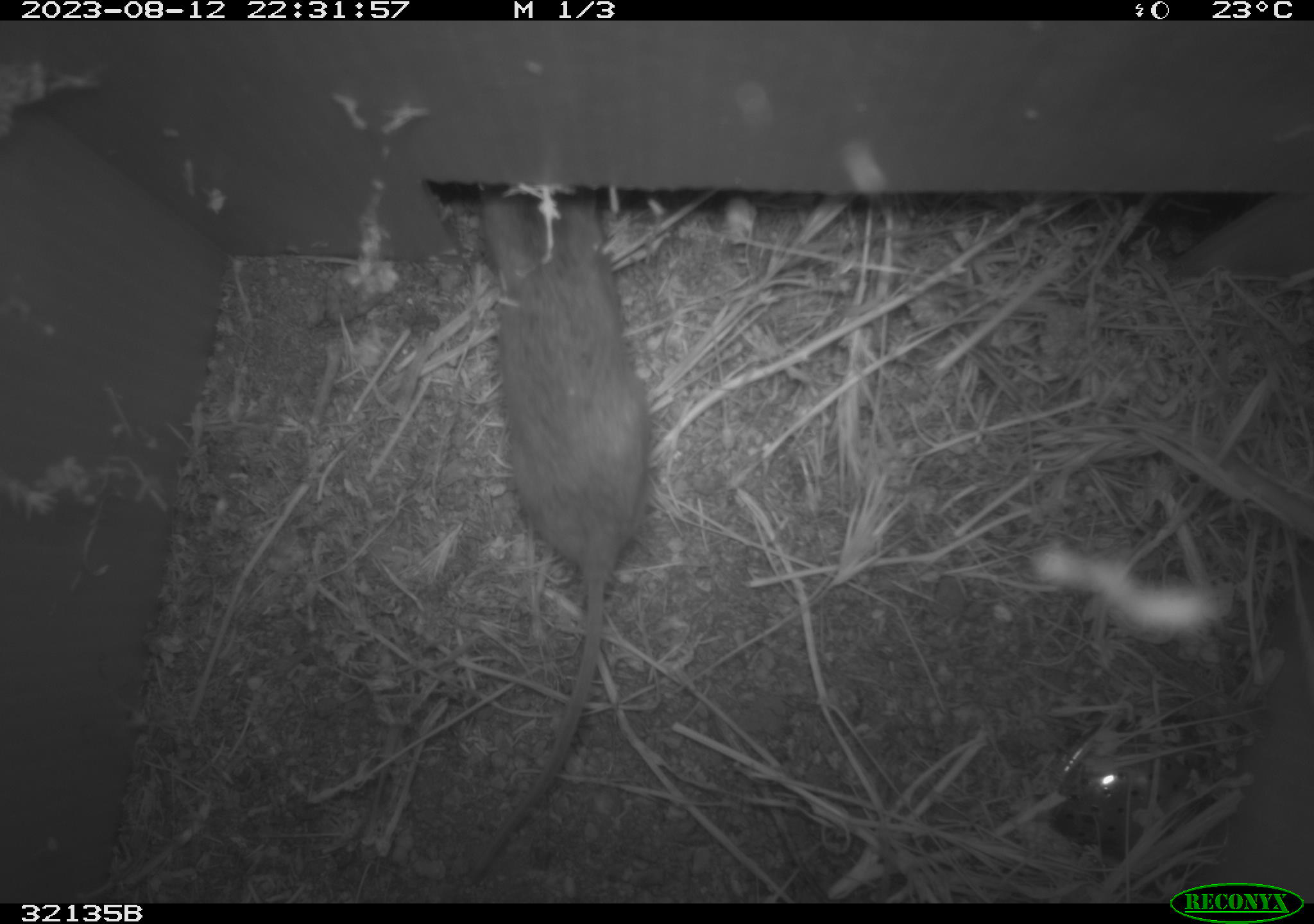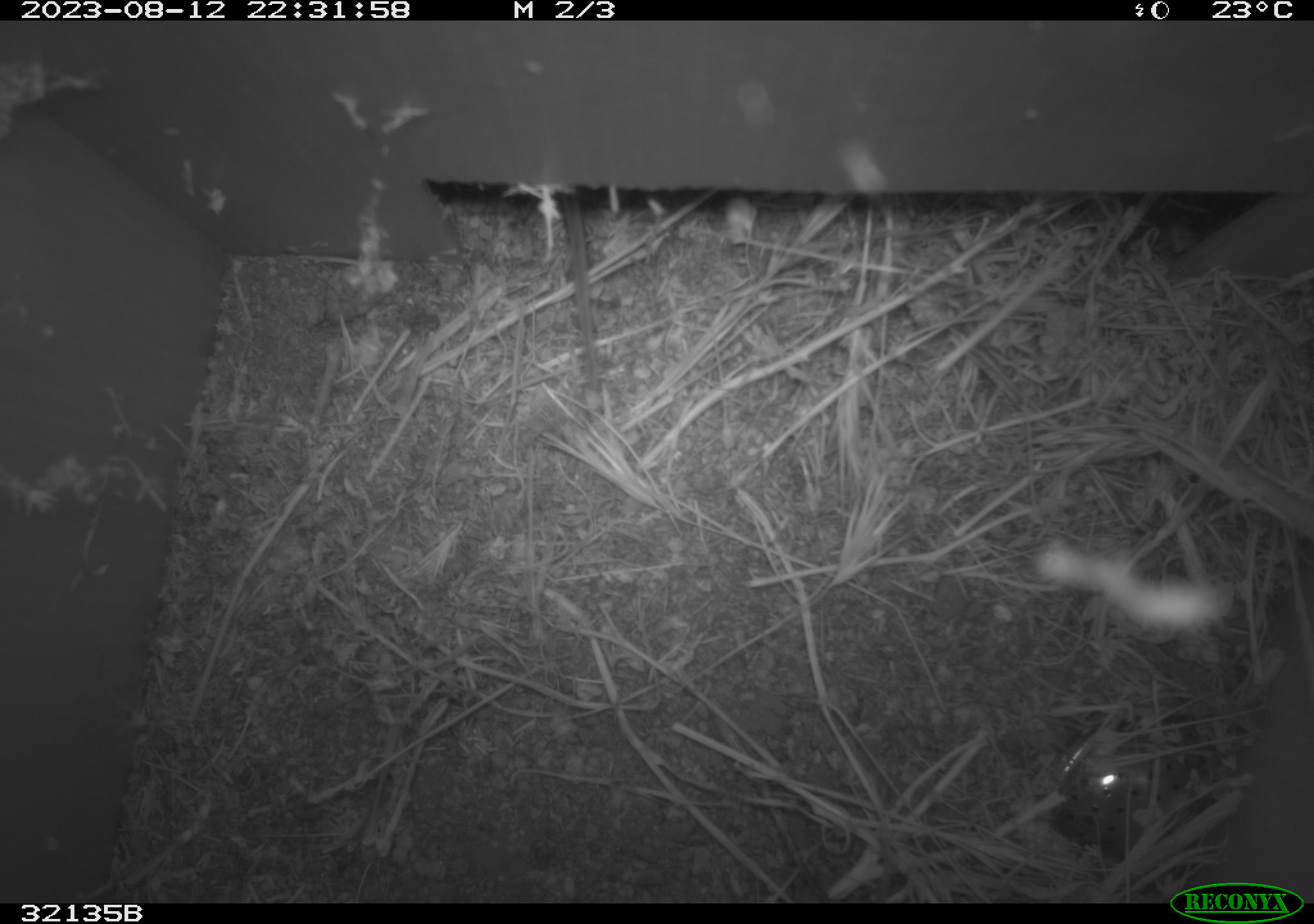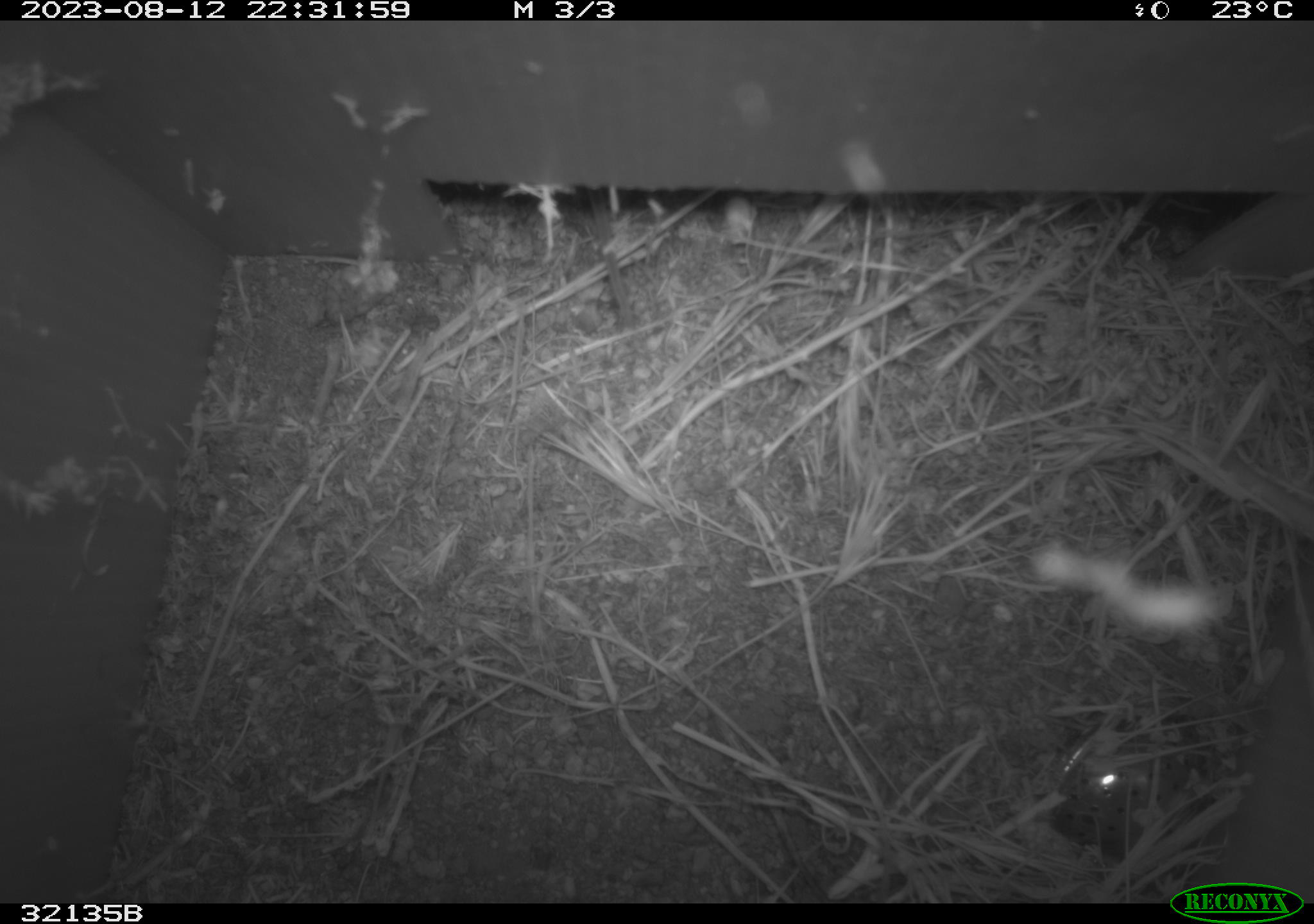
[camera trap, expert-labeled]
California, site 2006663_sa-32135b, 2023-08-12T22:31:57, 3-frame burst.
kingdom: Animalia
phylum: Chordata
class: Mammalia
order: Rodentia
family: Cricetidae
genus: Peromyscus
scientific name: Peromyscus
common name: deer mice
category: peromyscus species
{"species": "peromyscus species (deer mice) (Peromyscus)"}